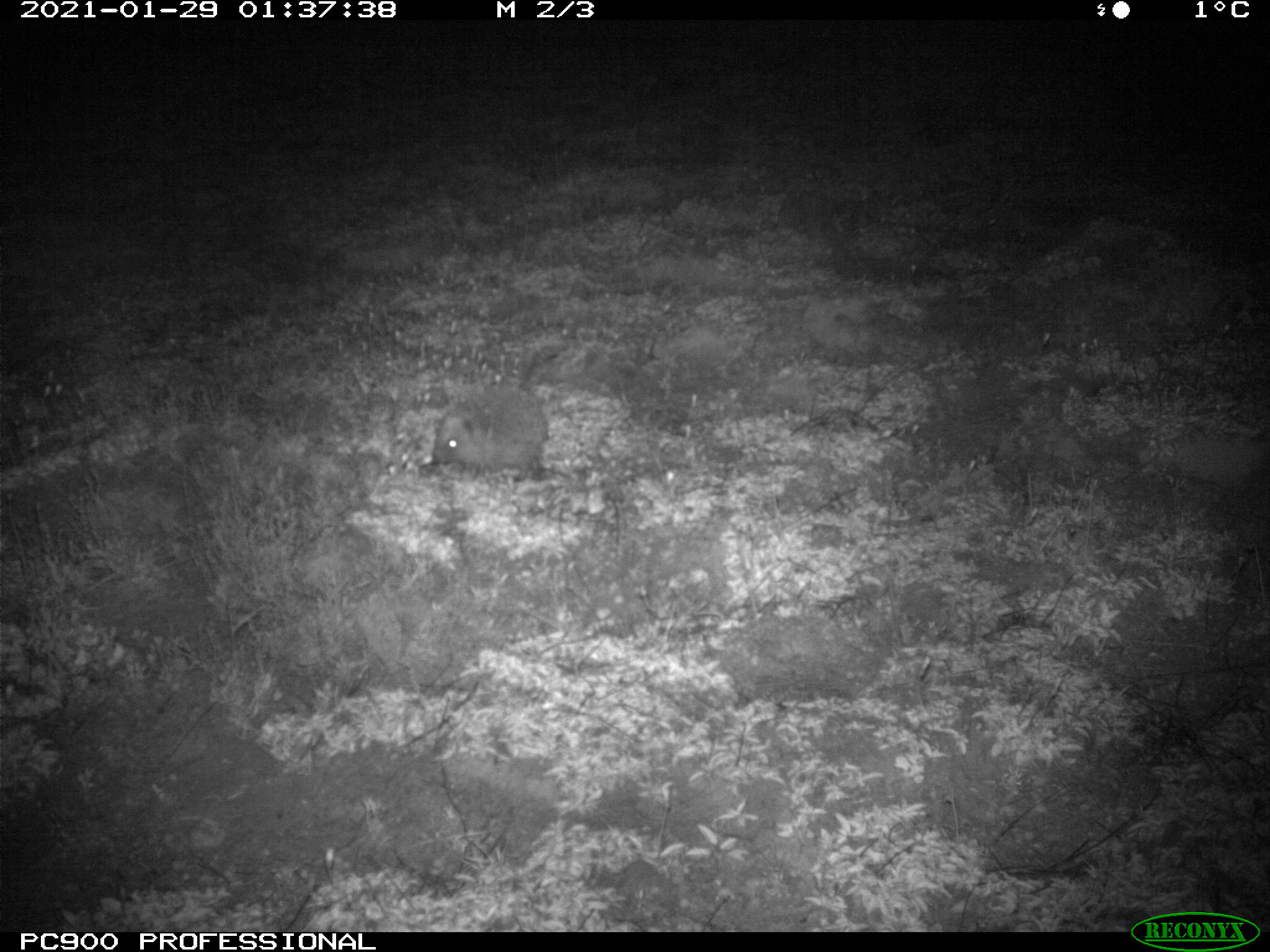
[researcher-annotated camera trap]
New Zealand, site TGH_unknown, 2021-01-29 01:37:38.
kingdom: Animalia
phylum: Chordata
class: Mammalia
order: Eulipotyphla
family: Erinaceidae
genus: Erinaceus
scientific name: Erinaceus europaeus europaeus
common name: european hedgehog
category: hedgehog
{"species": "hedgehog (european hedgehog) (Erinaceus europaeus europaeus)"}